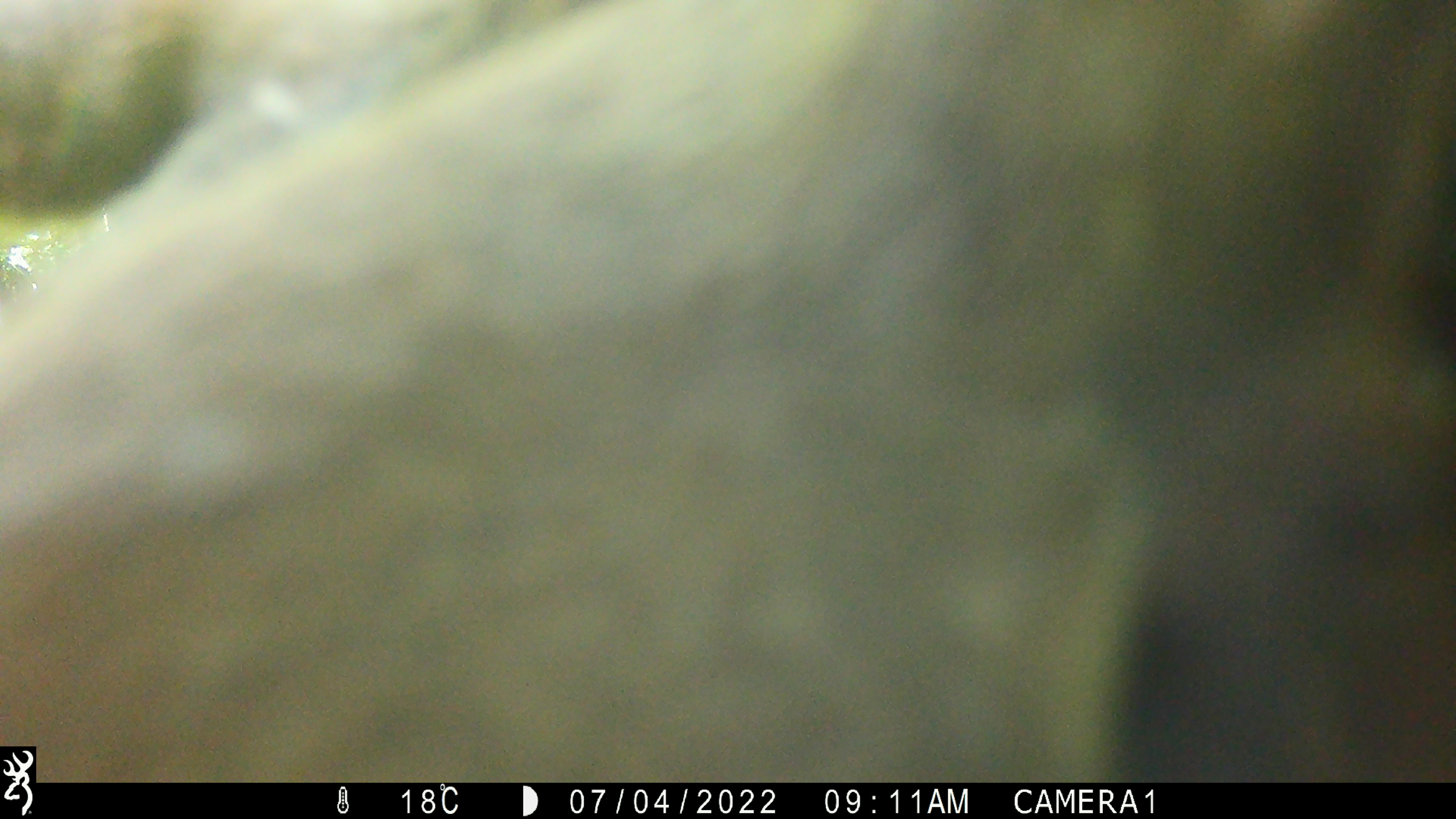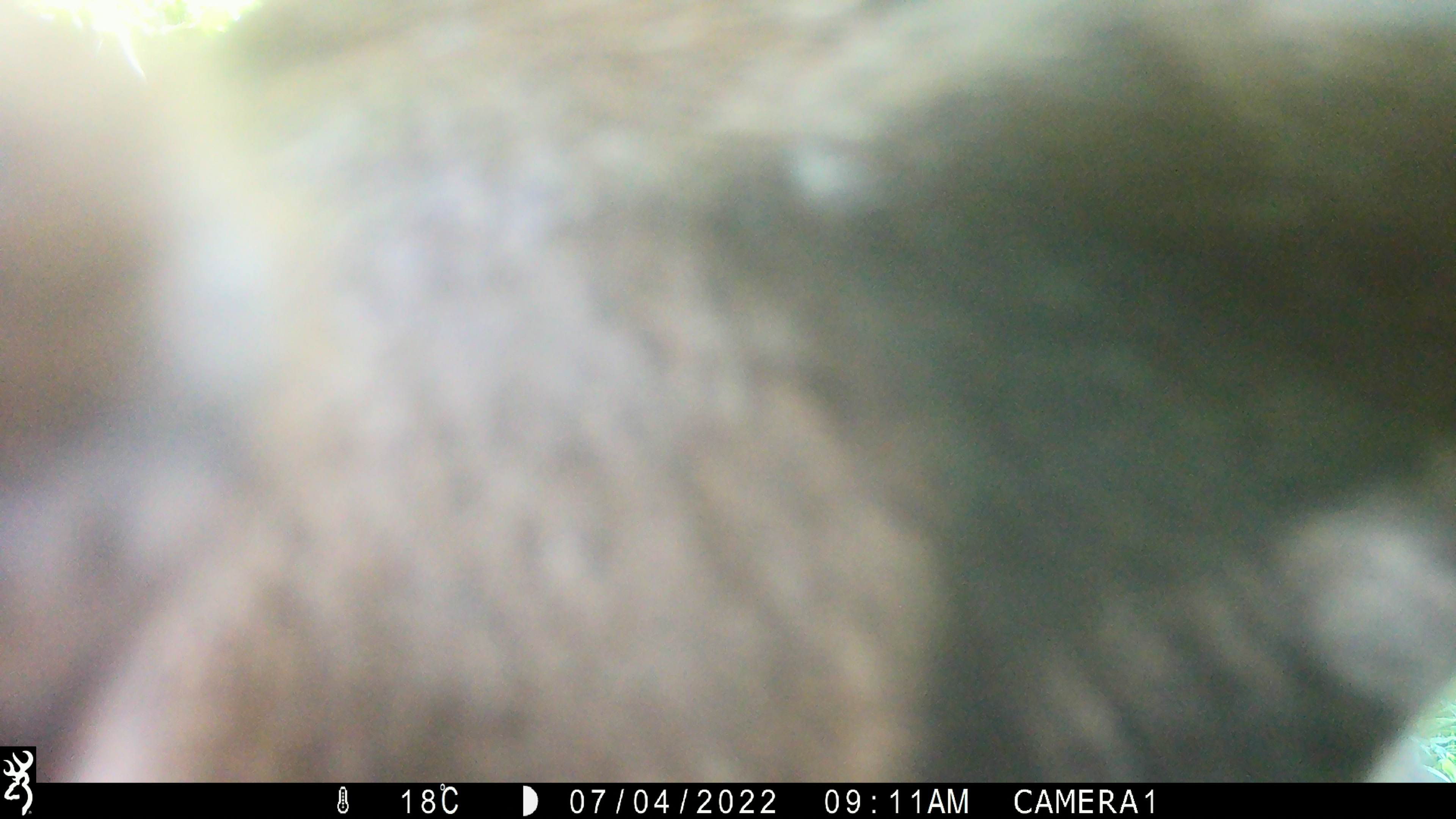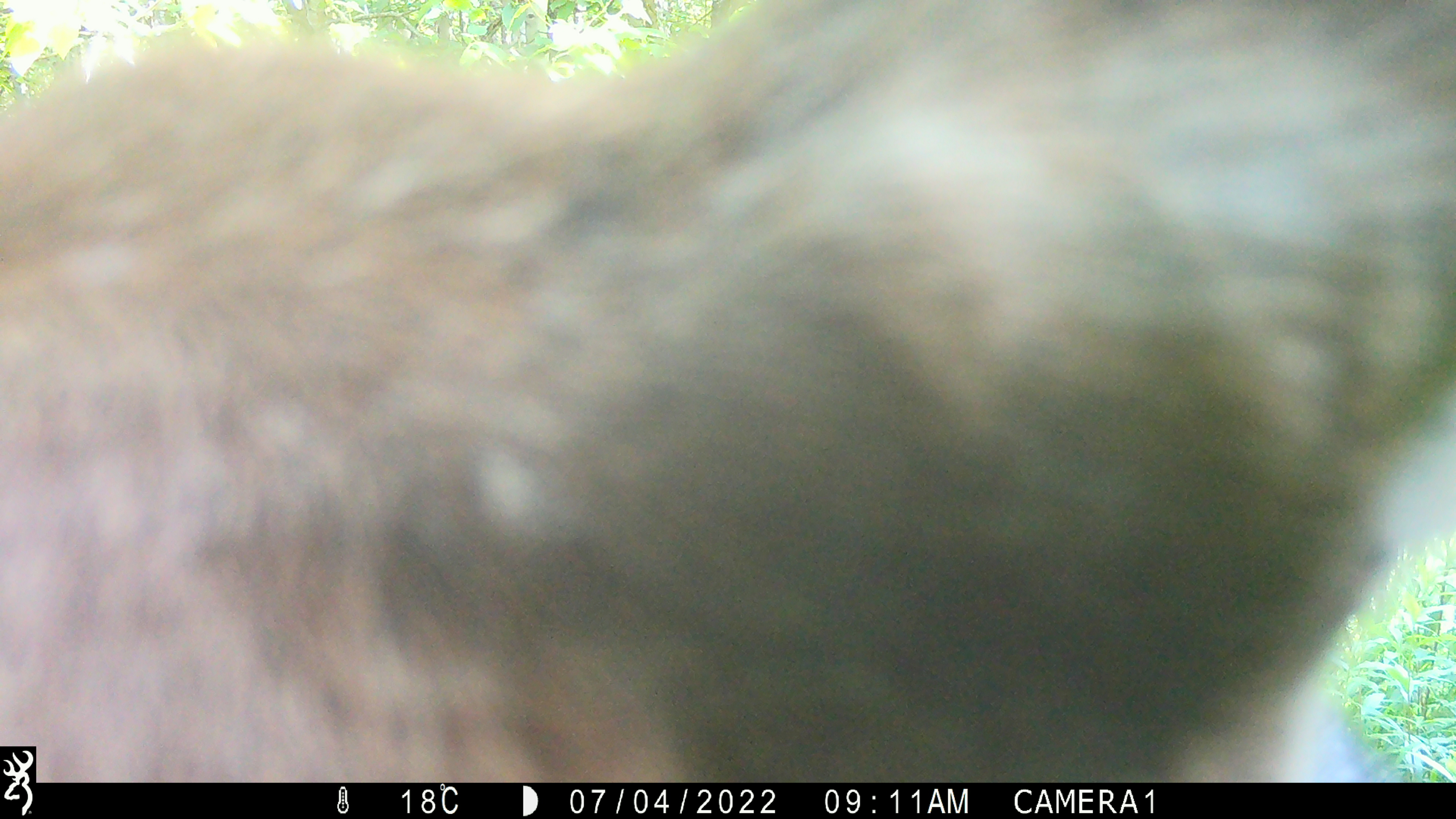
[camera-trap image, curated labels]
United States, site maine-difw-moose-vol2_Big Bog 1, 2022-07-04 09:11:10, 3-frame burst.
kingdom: Animalia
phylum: Chordata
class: Mammalia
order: Artiodactyla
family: Cervidae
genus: Alces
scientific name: Alces alces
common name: moose